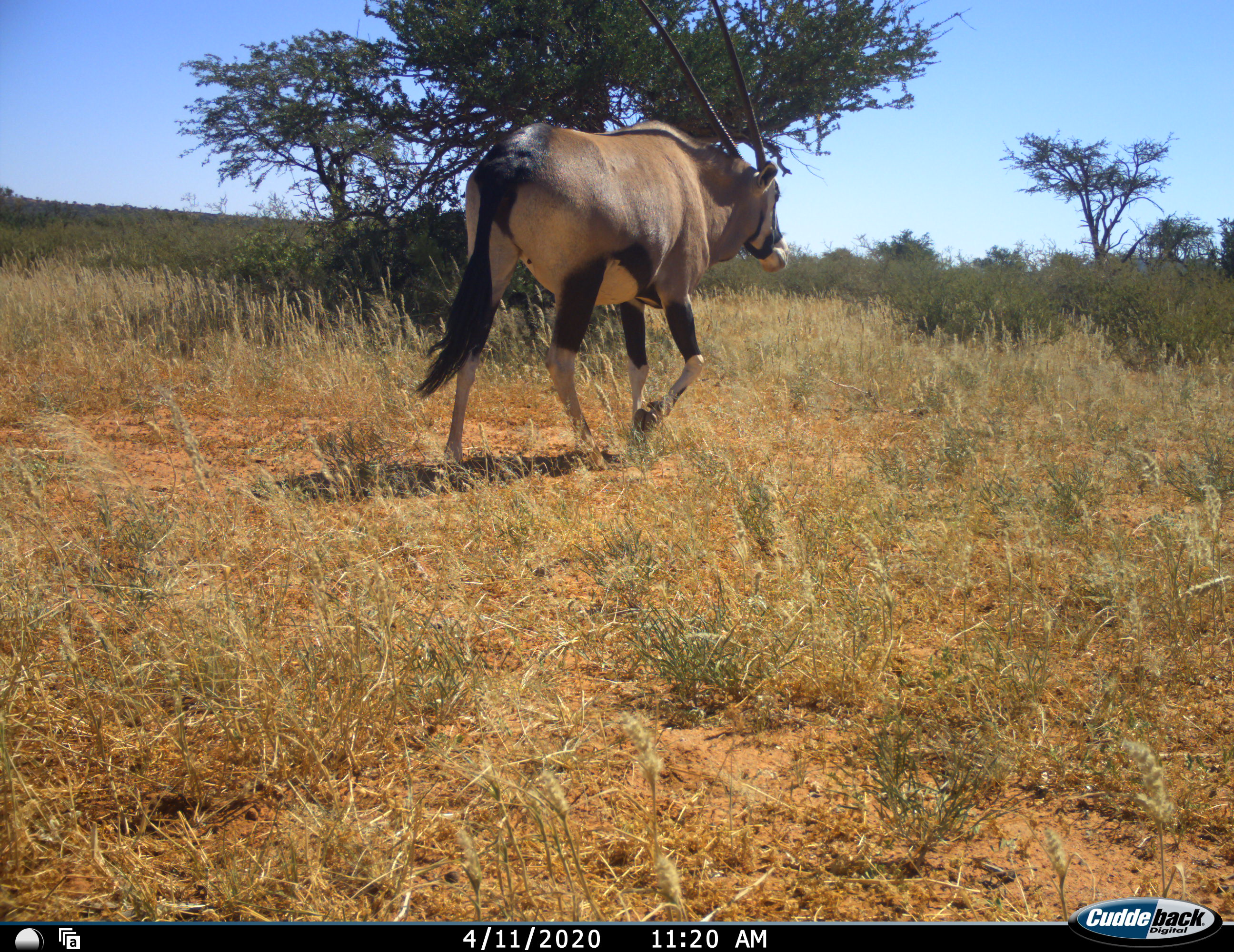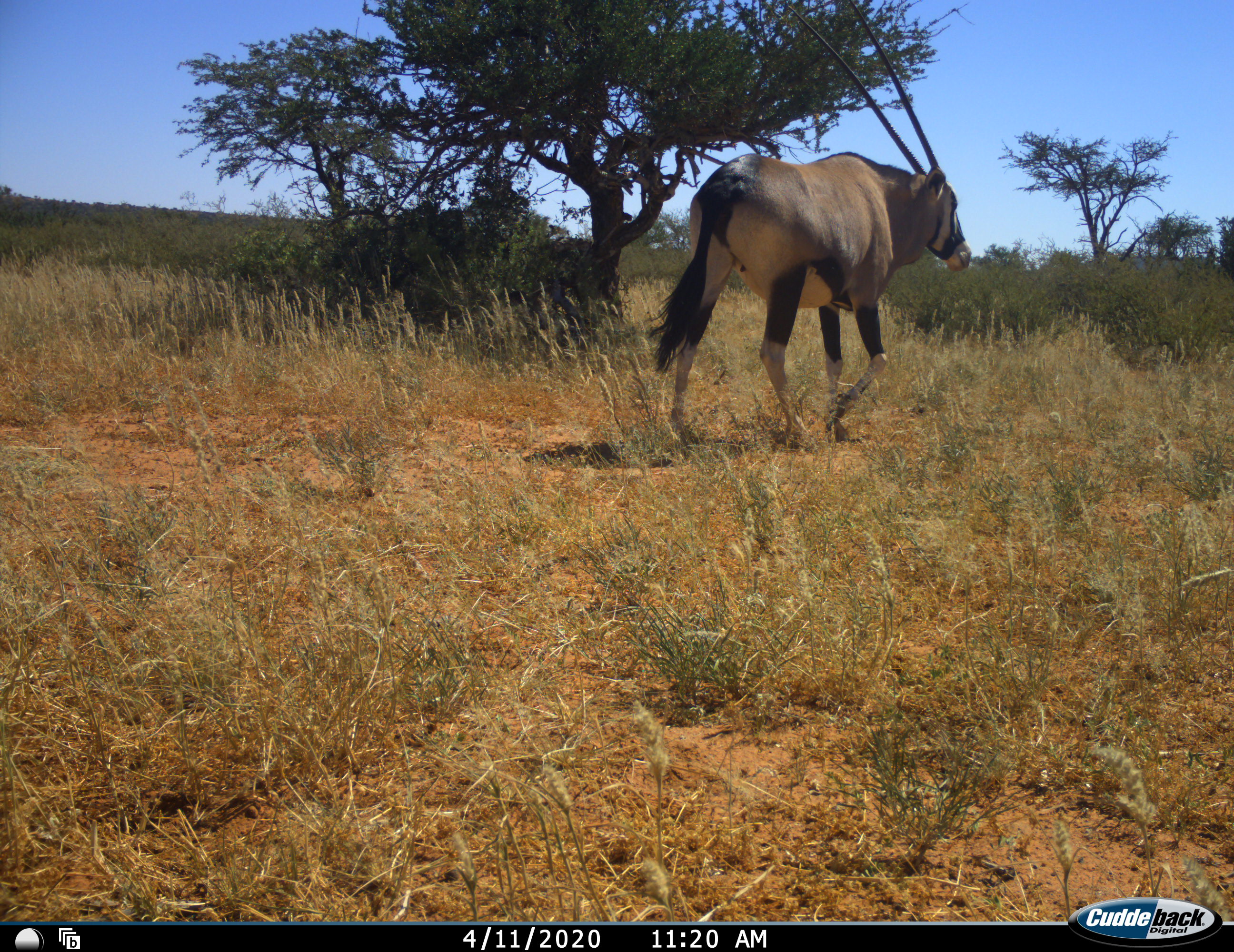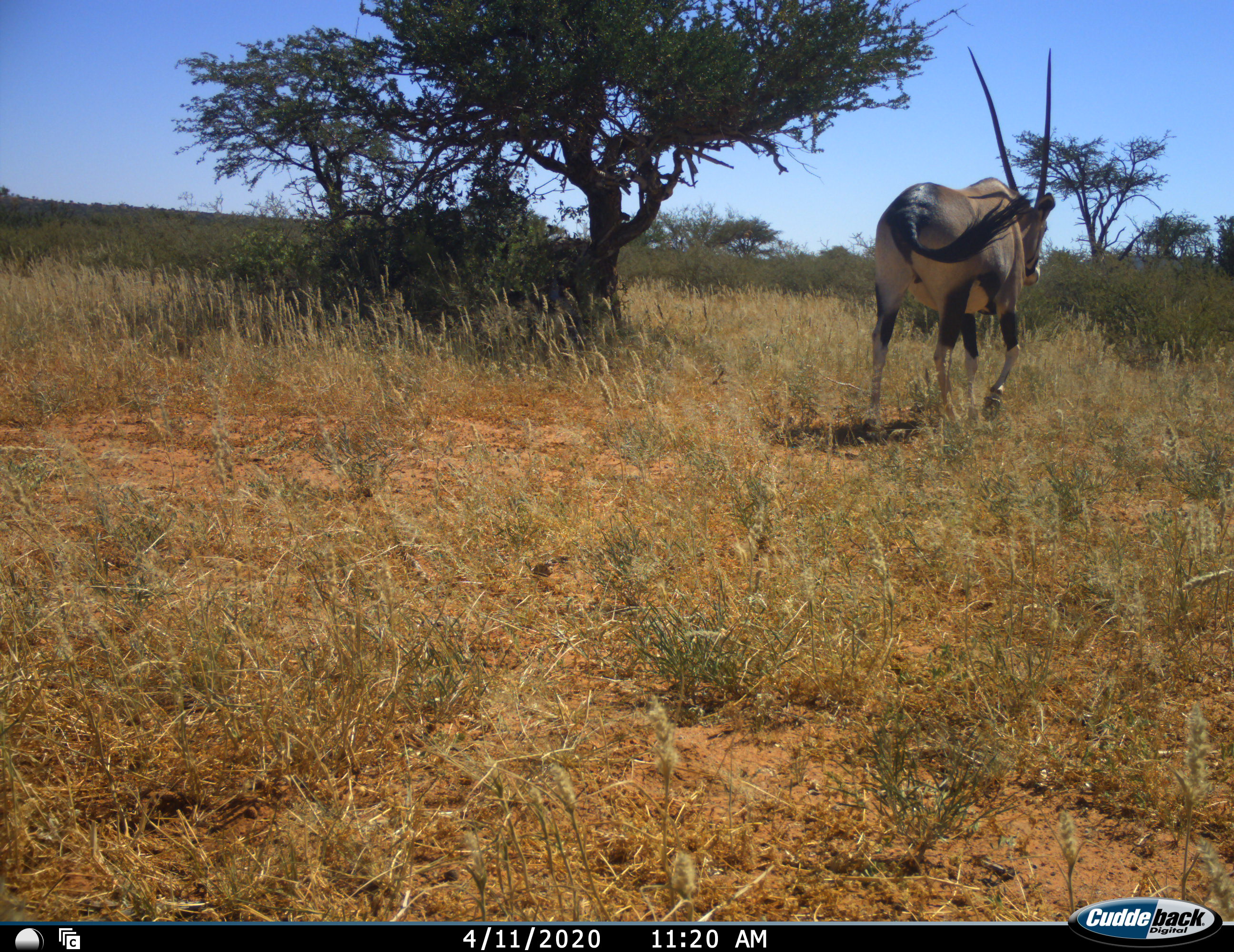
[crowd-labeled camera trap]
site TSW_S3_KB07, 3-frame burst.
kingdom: Animalia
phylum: Chordata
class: Mammalia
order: Artiodactyla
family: Bovidae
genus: Oryx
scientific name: Oryx gazella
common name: gemsbok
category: oryx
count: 1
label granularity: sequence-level